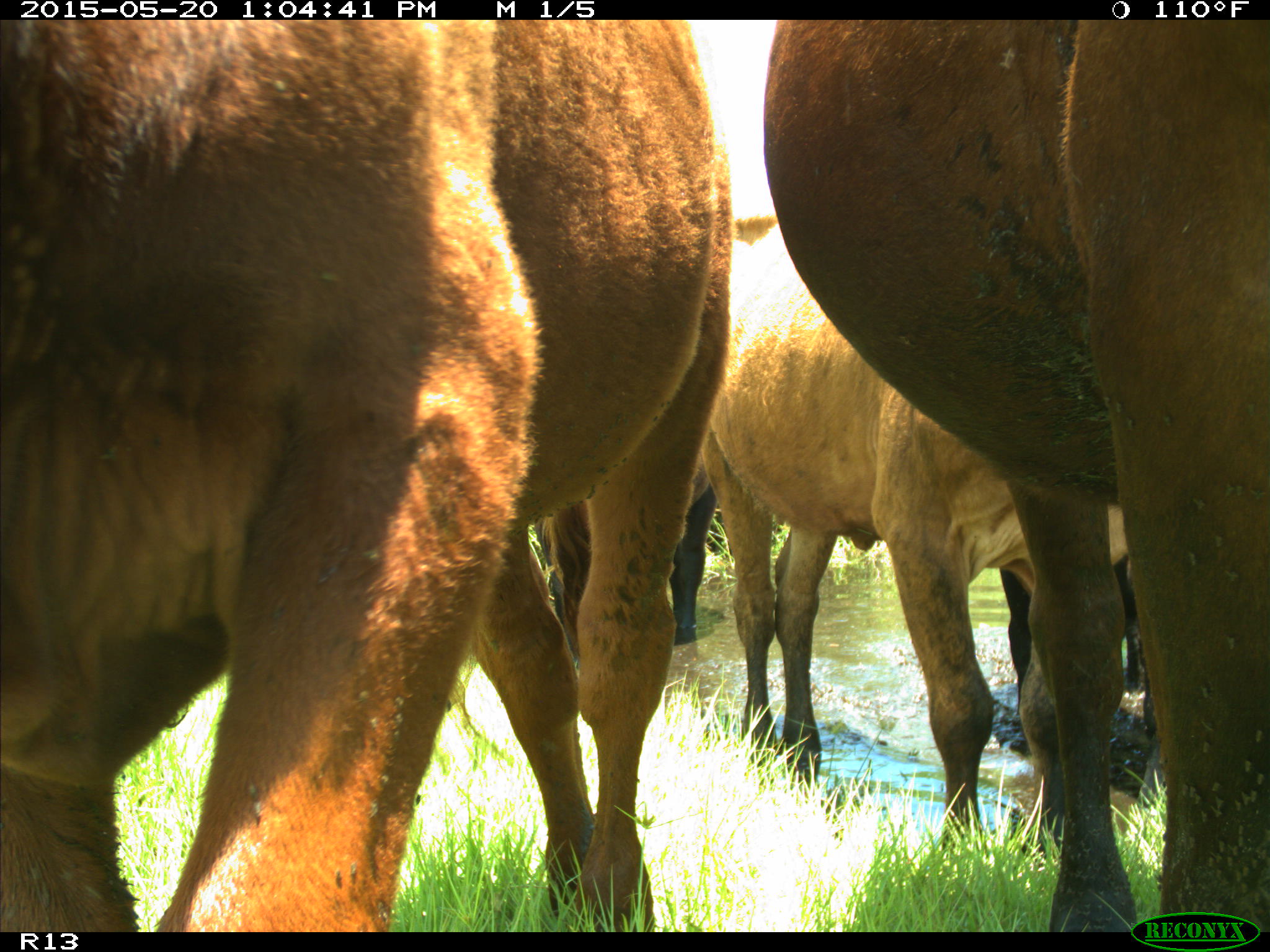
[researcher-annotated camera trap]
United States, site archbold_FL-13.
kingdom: Animalia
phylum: Chordata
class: Mammalia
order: Artiodactyla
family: Bovidae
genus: Bos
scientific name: Bos taurus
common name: domestic cow